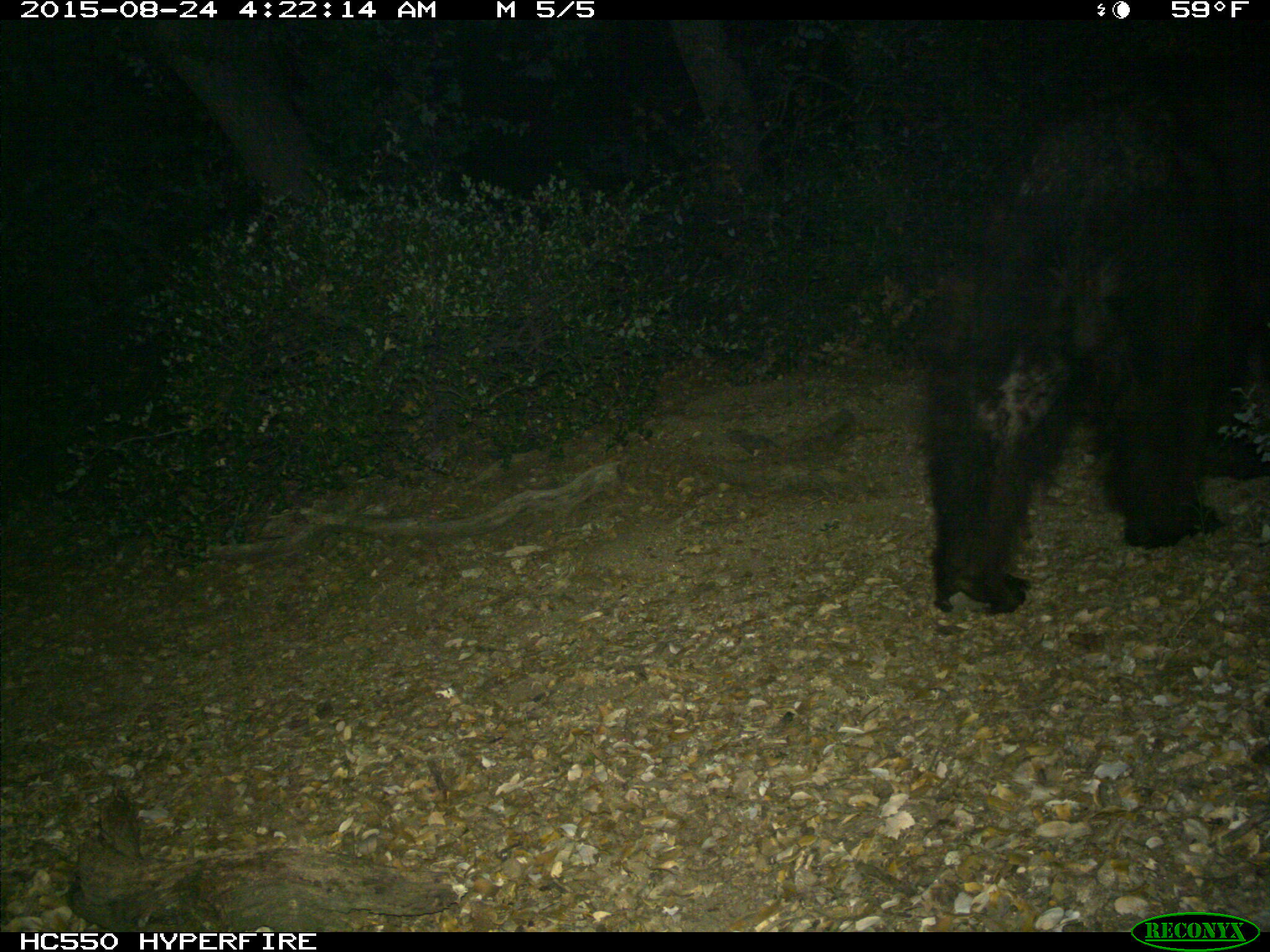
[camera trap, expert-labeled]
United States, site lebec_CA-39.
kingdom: Animalia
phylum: Chordata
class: Mammalia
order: Carnivora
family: Ursidae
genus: Ursus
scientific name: Ursus americanus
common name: american black bear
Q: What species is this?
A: Ursus americanus (american black bear).